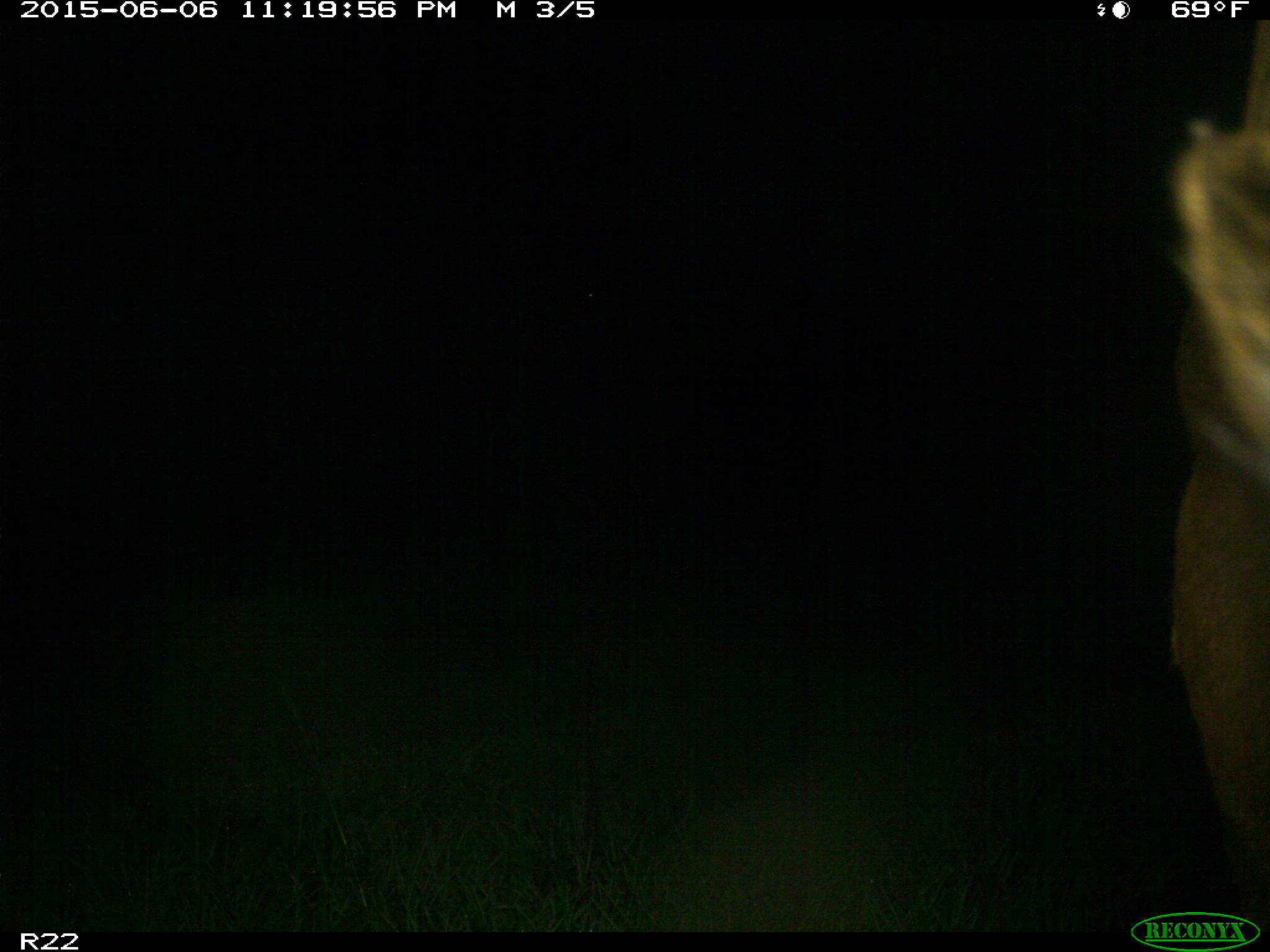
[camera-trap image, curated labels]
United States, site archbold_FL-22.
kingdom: Animalia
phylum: Chordata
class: Mammalia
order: Artiodactyla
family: Bovidae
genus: Bos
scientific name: Bos taurus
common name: domestic cow